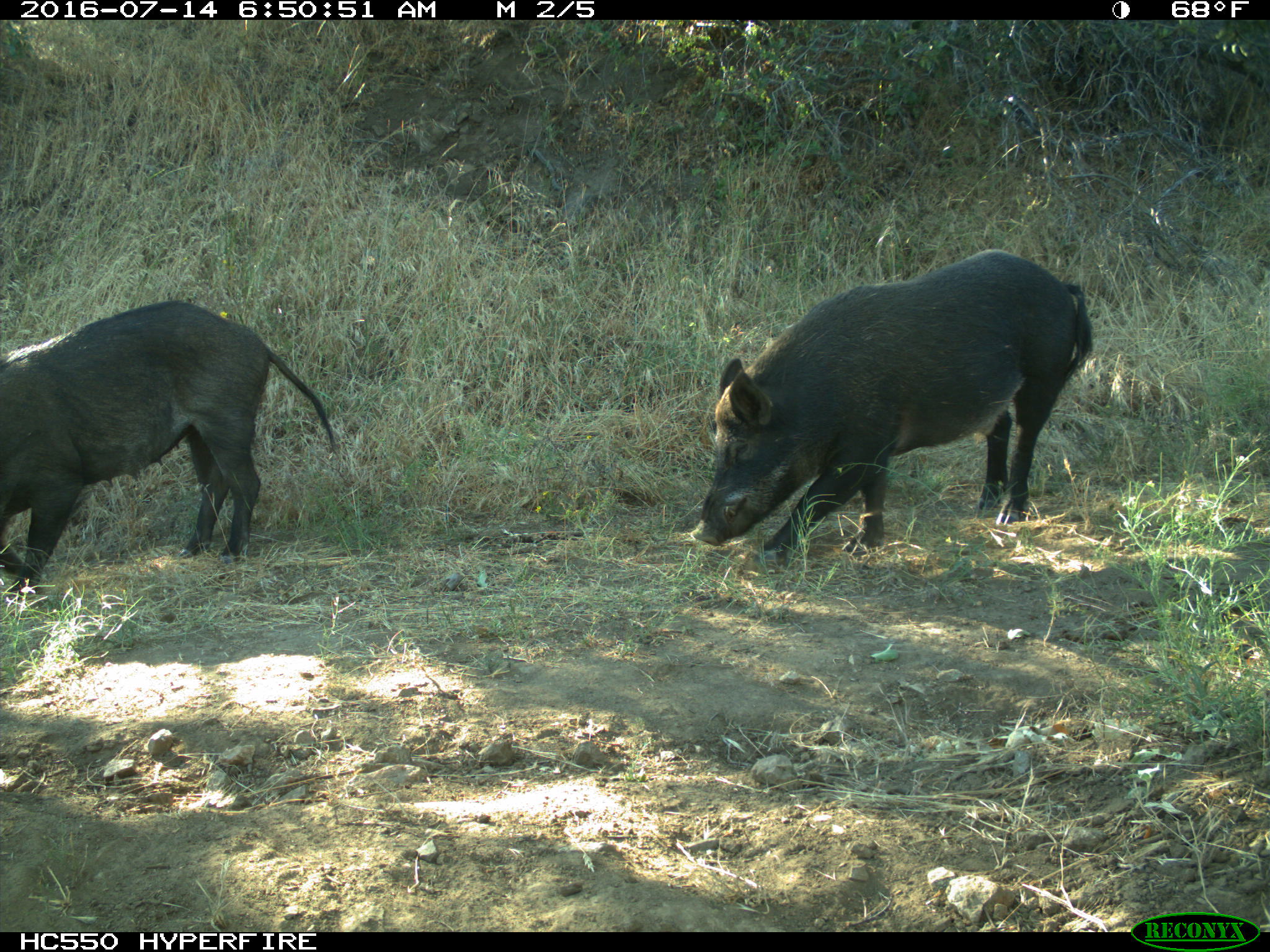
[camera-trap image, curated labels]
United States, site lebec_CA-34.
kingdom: Animalia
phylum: Chordata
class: Mammalia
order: Artiodactyla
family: Suidae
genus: Sus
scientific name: Sus scrofa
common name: wild boar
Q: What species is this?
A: Sus scrofa (wild boar).